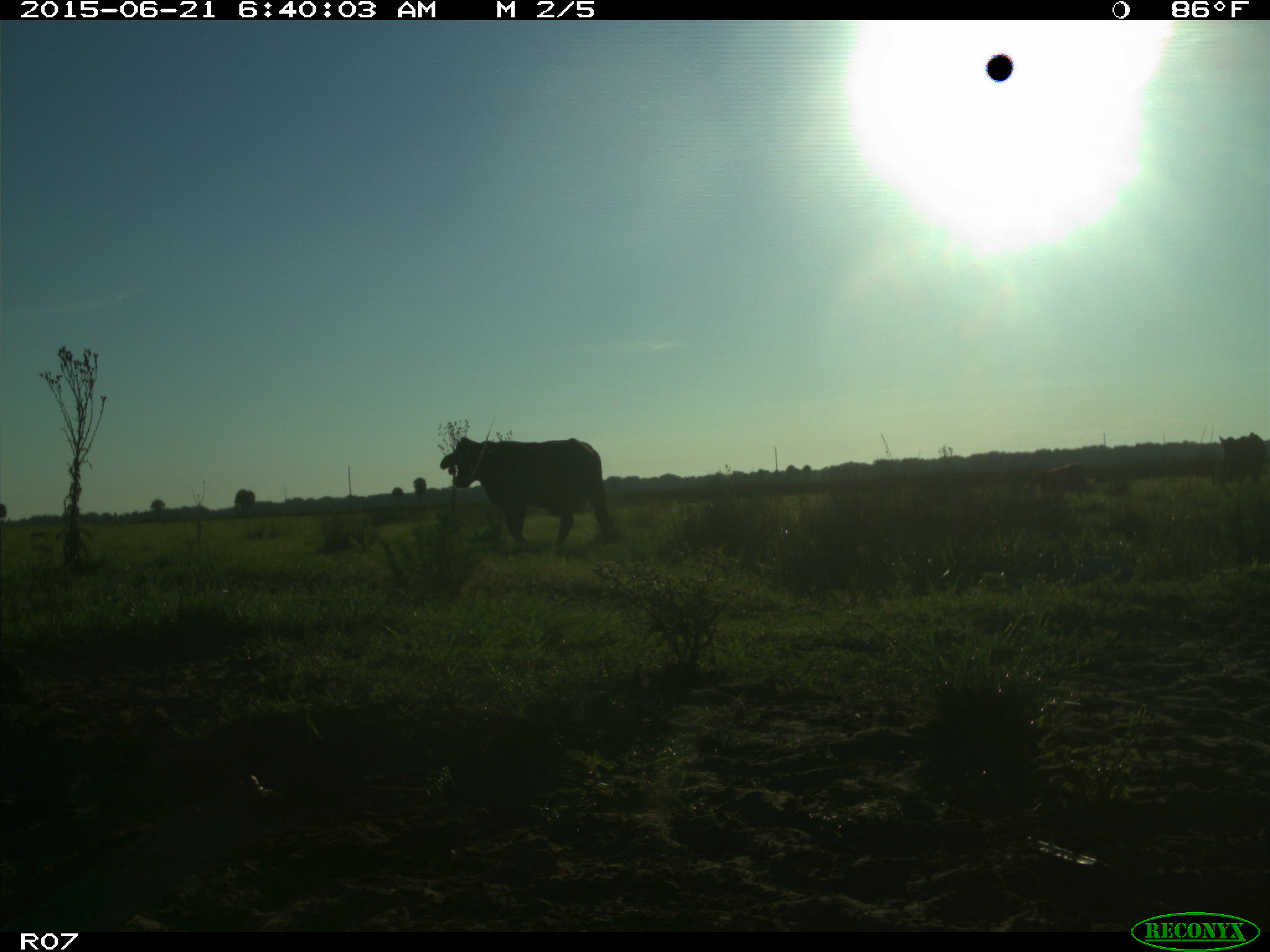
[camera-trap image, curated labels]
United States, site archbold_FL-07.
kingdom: Animalia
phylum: Chordata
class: Mammalia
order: Artiodactyla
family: Bovidae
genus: Bos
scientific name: Bos taurus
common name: domestic cow